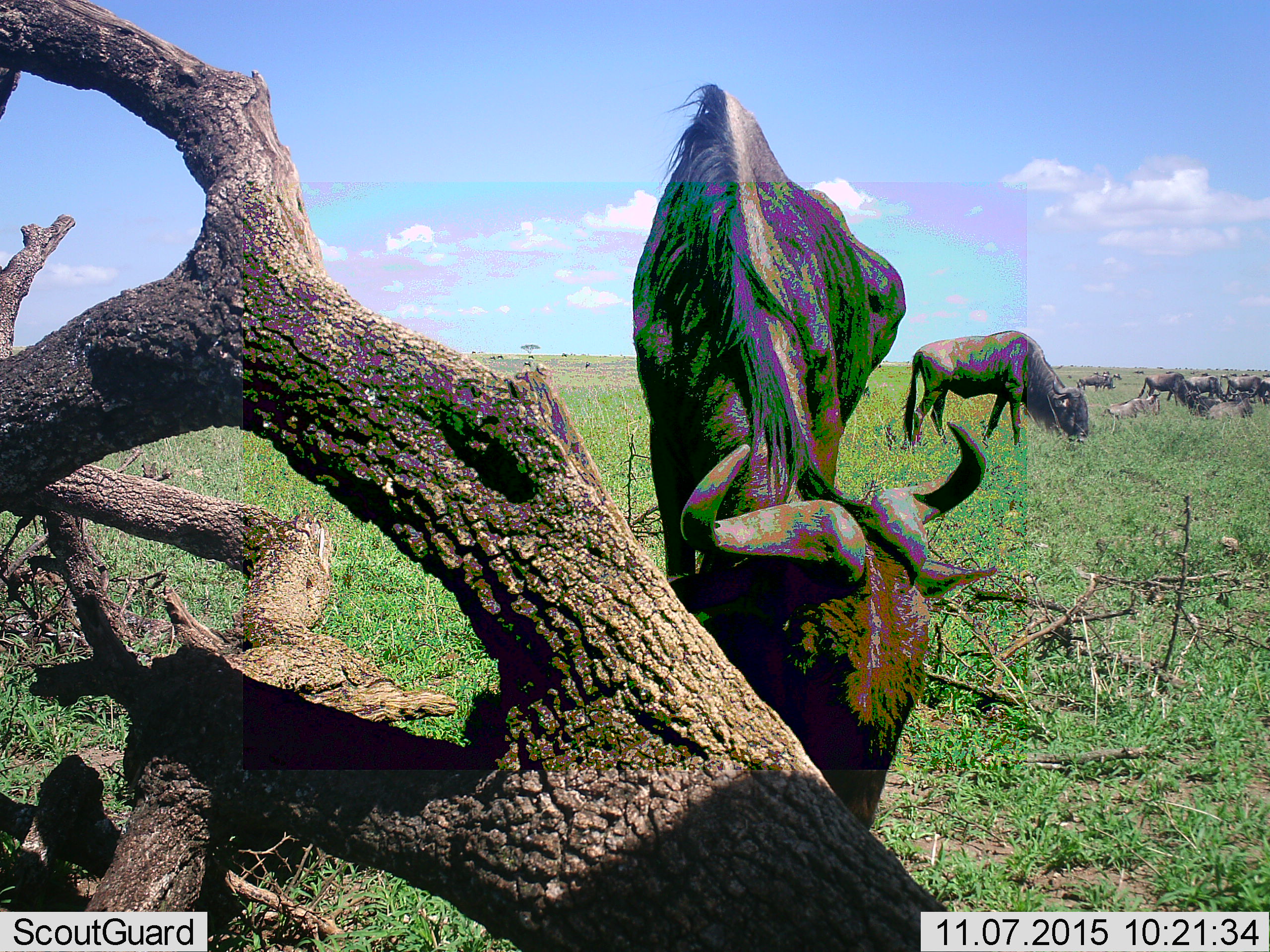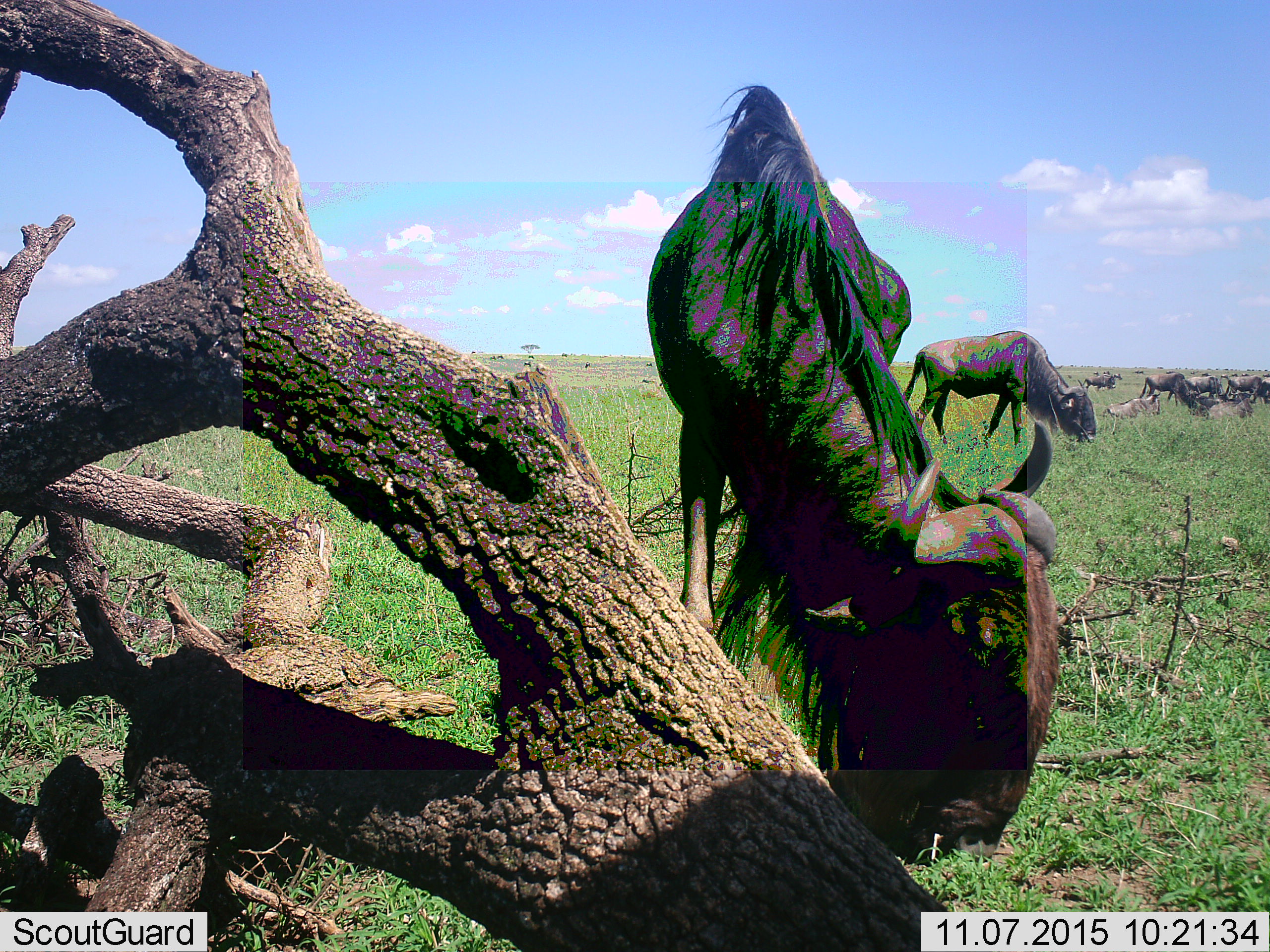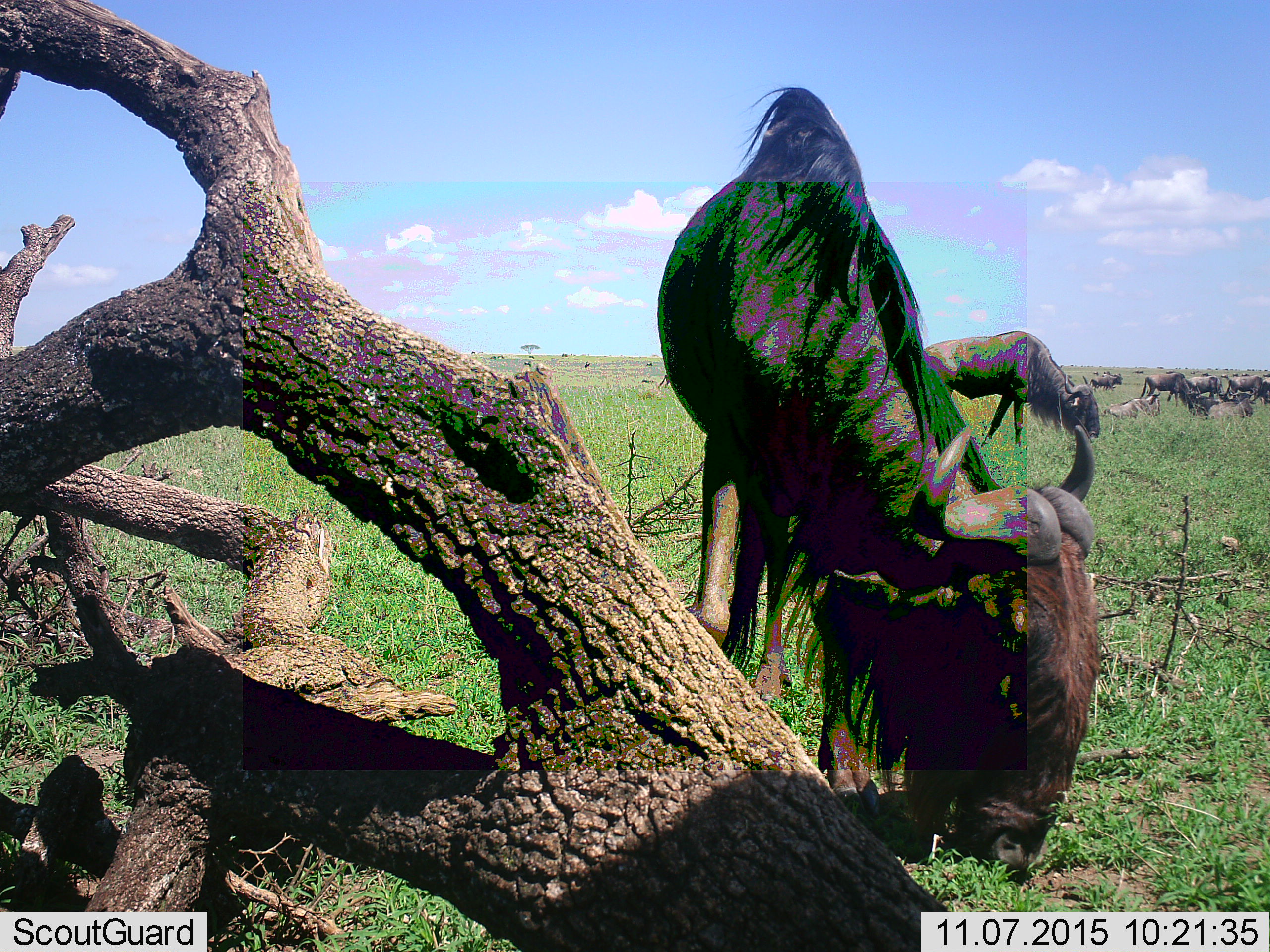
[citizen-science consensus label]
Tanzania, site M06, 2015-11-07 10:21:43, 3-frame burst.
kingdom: Animalia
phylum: Chordata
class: Mammalia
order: Artiodactyla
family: Bovidae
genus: Connochaetes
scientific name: Connochaetes taurinus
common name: blue wildebeest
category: wildebeest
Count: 11-50.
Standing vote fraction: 70%.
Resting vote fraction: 70%.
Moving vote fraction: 50%.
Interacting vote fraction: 10%.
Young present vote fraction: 20%.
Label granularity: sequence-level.